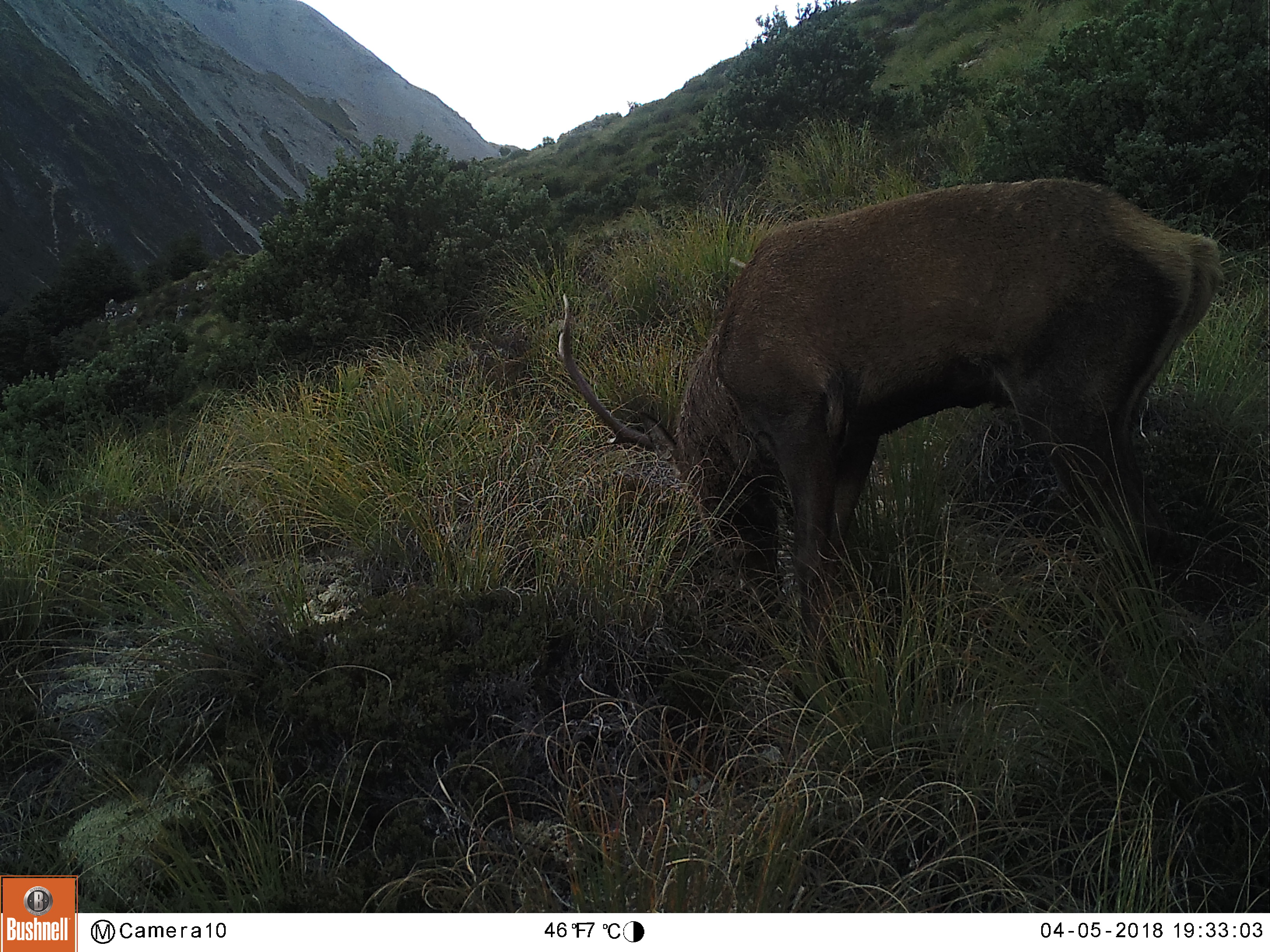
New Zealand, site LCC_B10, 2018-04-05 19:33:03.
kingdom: Animalia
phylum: Chordata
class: Mammalia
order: Artiodactyla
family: Cervidae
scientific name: Cervidae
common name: deer